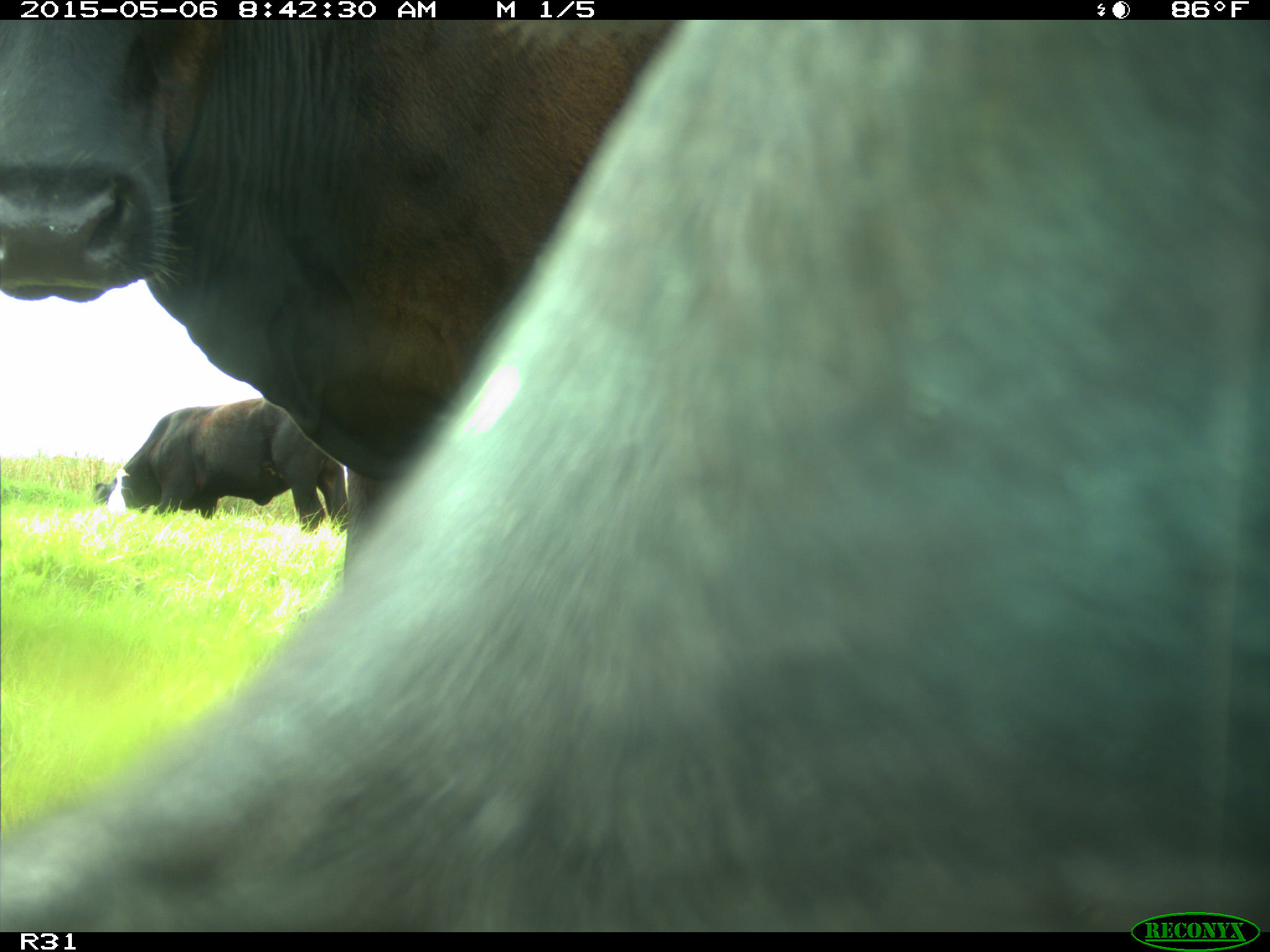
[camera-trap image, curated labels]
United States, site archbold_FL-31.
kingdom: Animalia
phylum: Chordata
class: Mammalia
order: Artiodactyla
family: Bovidae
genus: Bos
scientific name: Bos taurus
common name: domestic cow